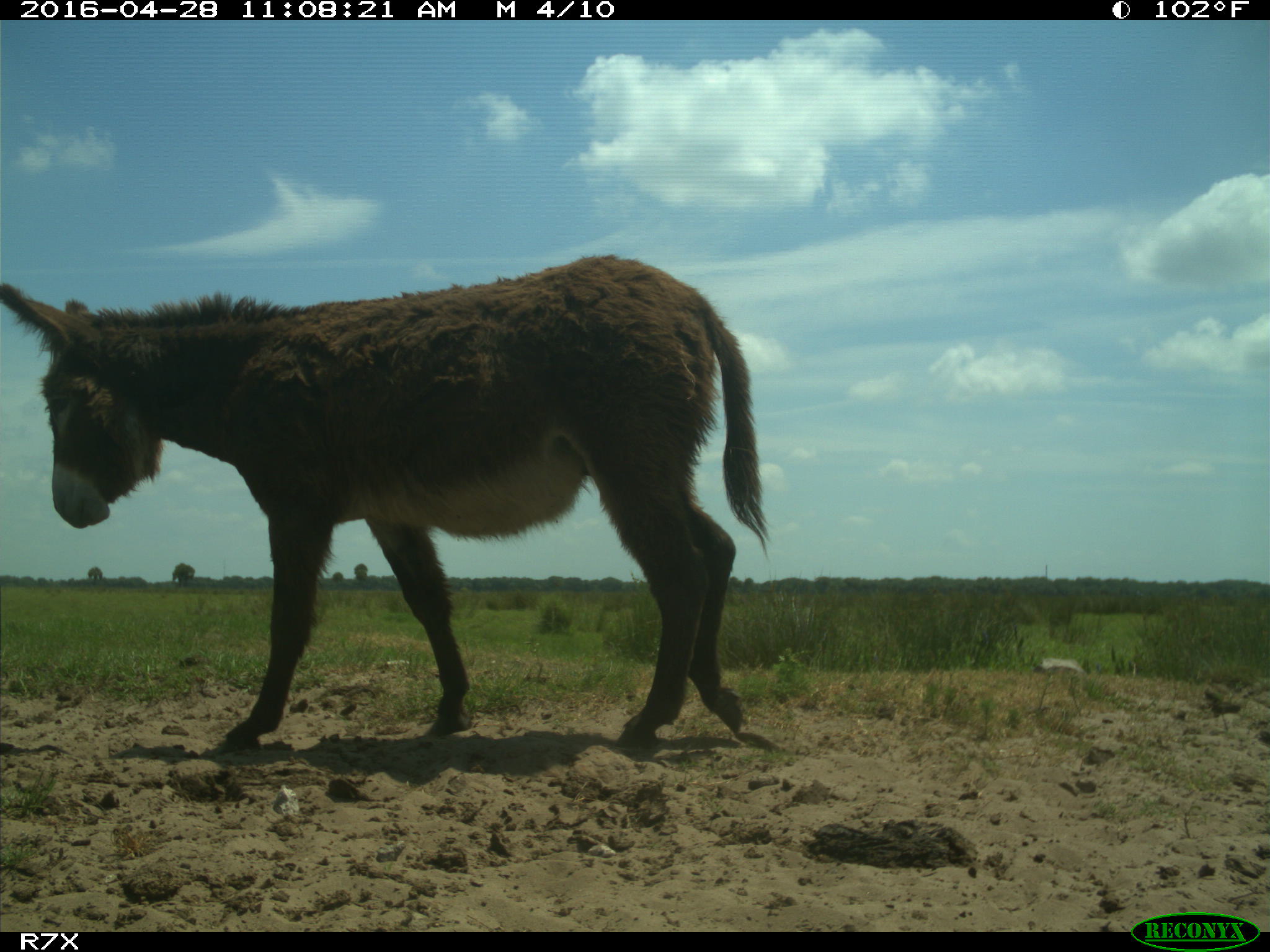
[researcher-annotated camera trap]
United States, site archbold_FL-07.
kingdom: Animalia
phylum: Chordata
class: Mammalia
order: Artiodactyla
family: Bovidae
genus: Bos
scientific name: Bos taurus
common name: domestic cow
Bos taurus (domestic cow).